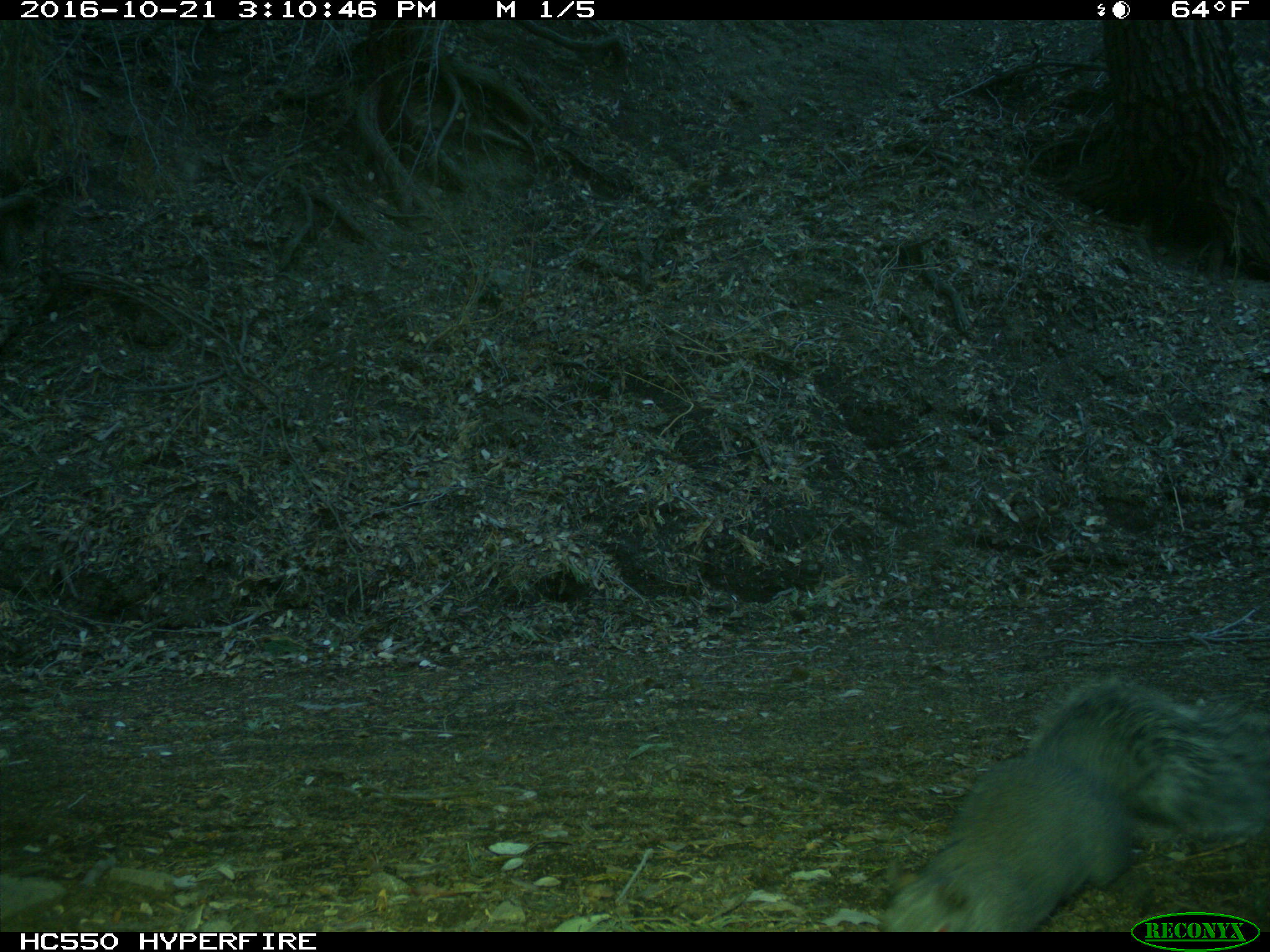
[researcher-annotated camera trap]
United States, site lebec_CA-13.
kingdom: Animalia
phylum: Chordata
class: Mammalia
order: Rodentia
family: Sciuridae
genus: Sciurus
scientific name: Sciurus carolinensis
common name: eastern gray squirrel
Sciurus carolinensis (eastern gray squirrel).